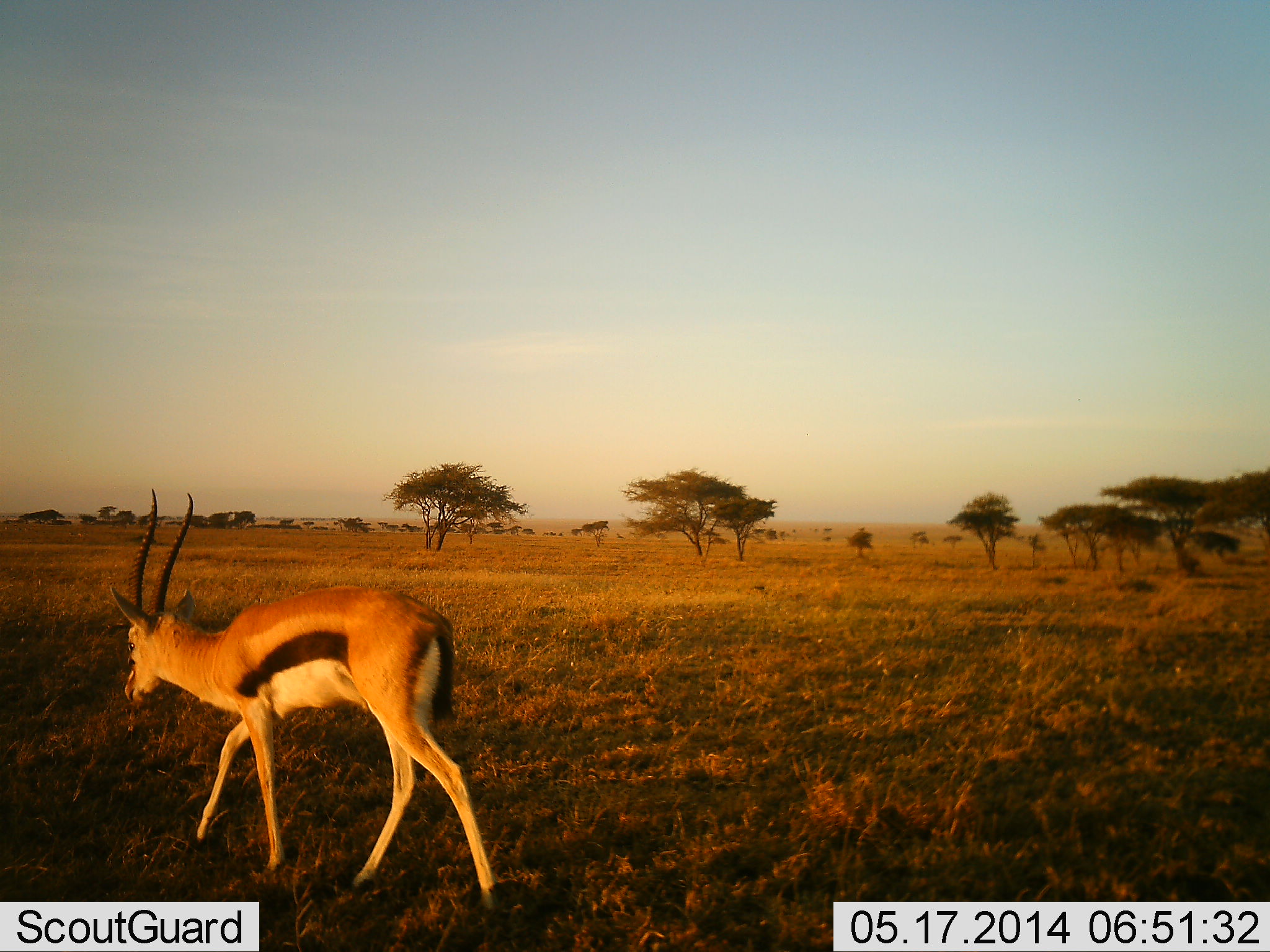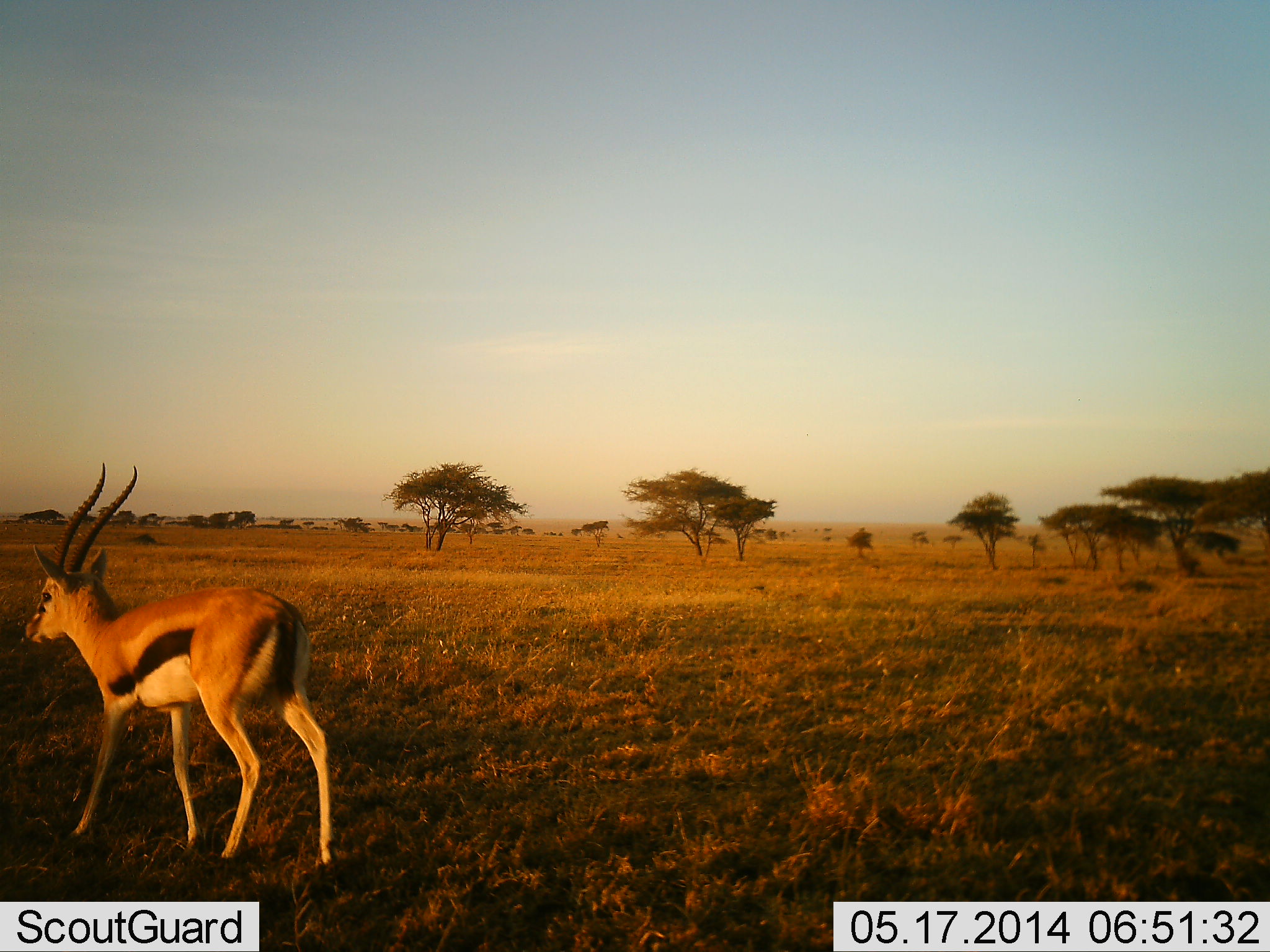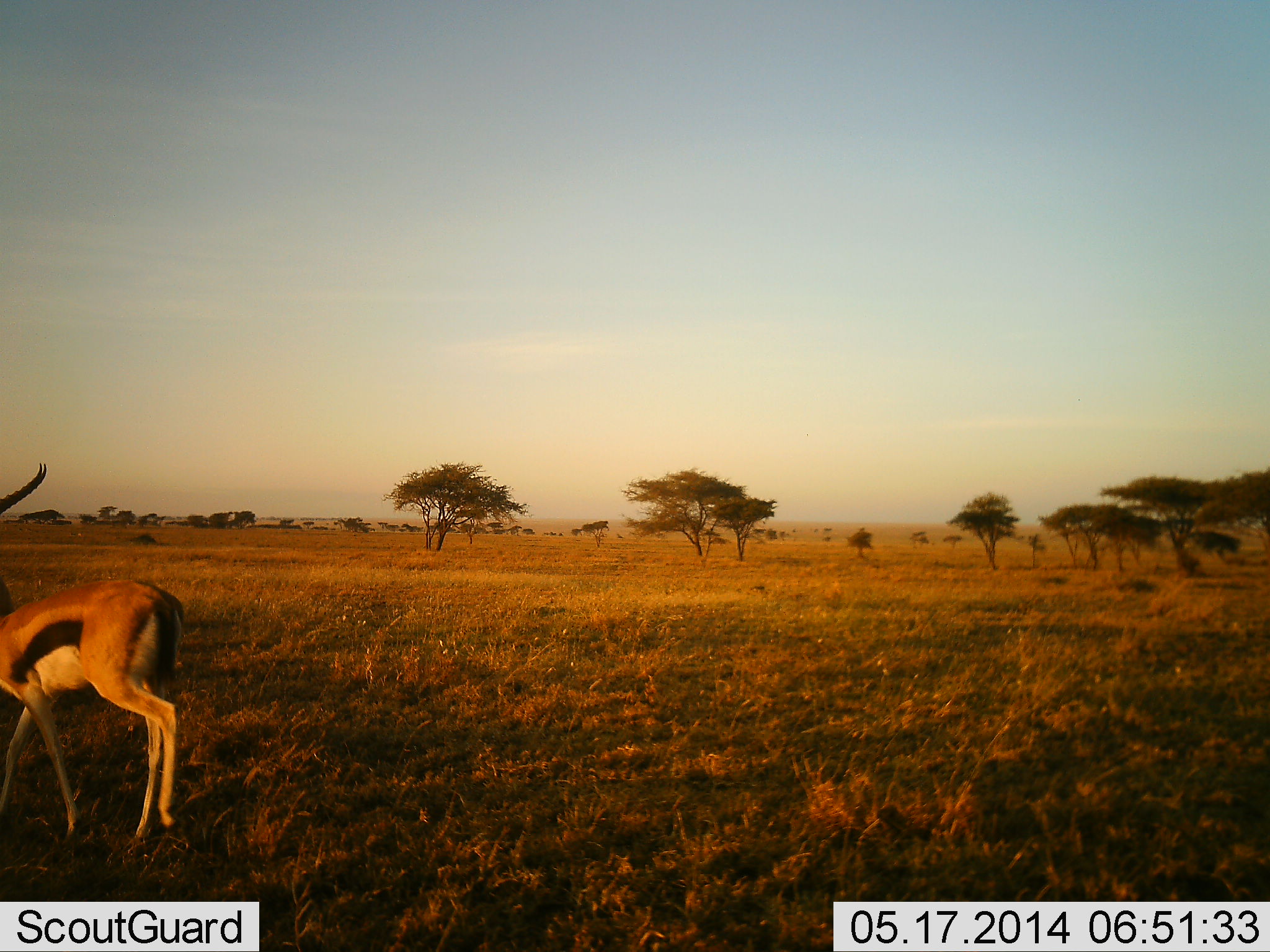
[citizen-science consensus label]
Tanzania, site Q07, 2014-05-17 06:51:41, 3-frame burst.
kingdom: Animalia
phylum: Chordata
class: Mammalia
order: Artiodactyla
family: Bovidae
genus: Eudorcas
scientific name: Eudorcas thomsonii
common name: thomson's gazelle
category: gazellethomsons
Gazellethomsons (thomson's gazelle) (Eudorcas thomsonii), count 1. Behavior (volunteer vote fractions): standing 40%, resting 0%, moving 70%, interacting 0%. Young present (vote fraction): 0%. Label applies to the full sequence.